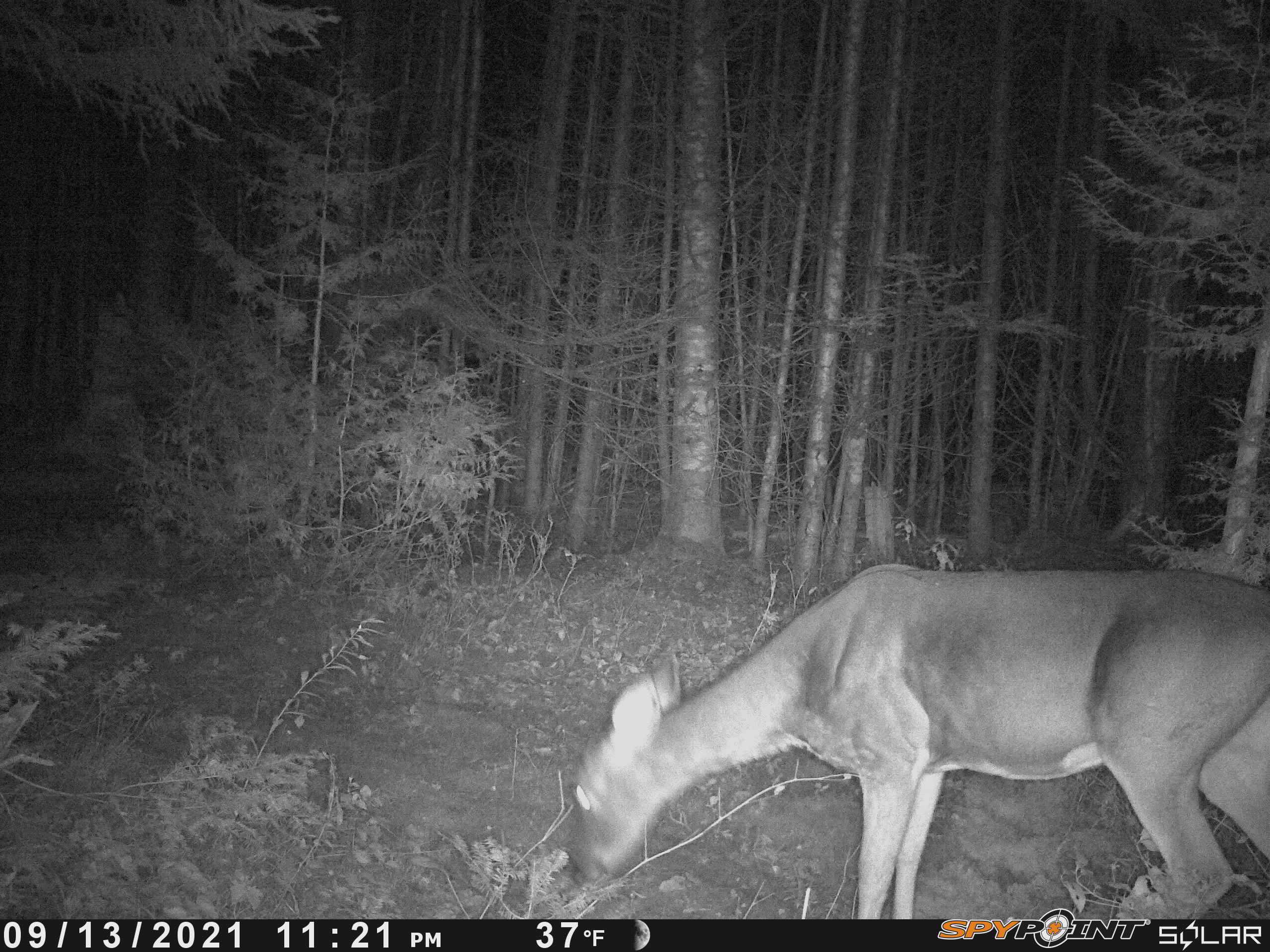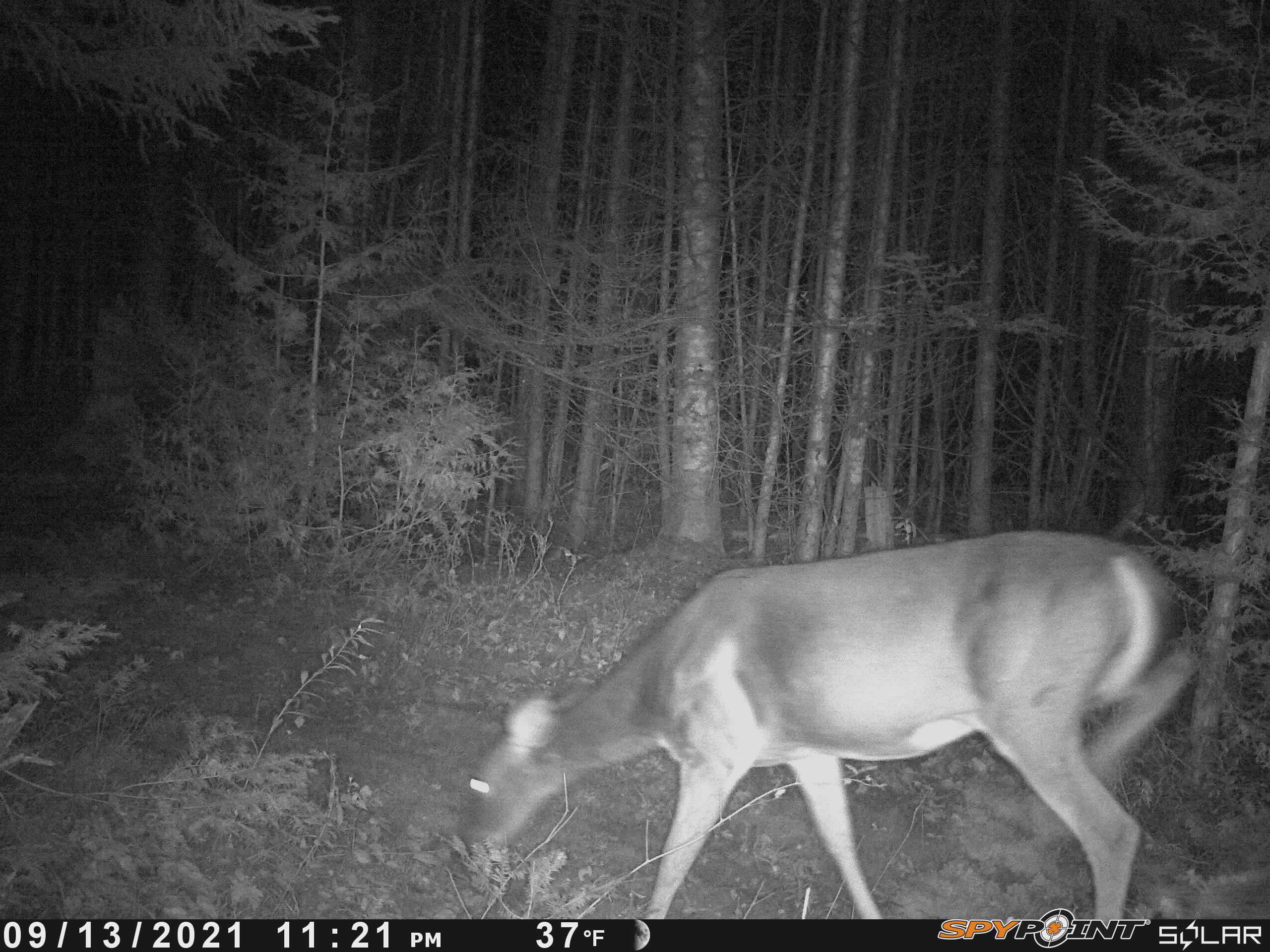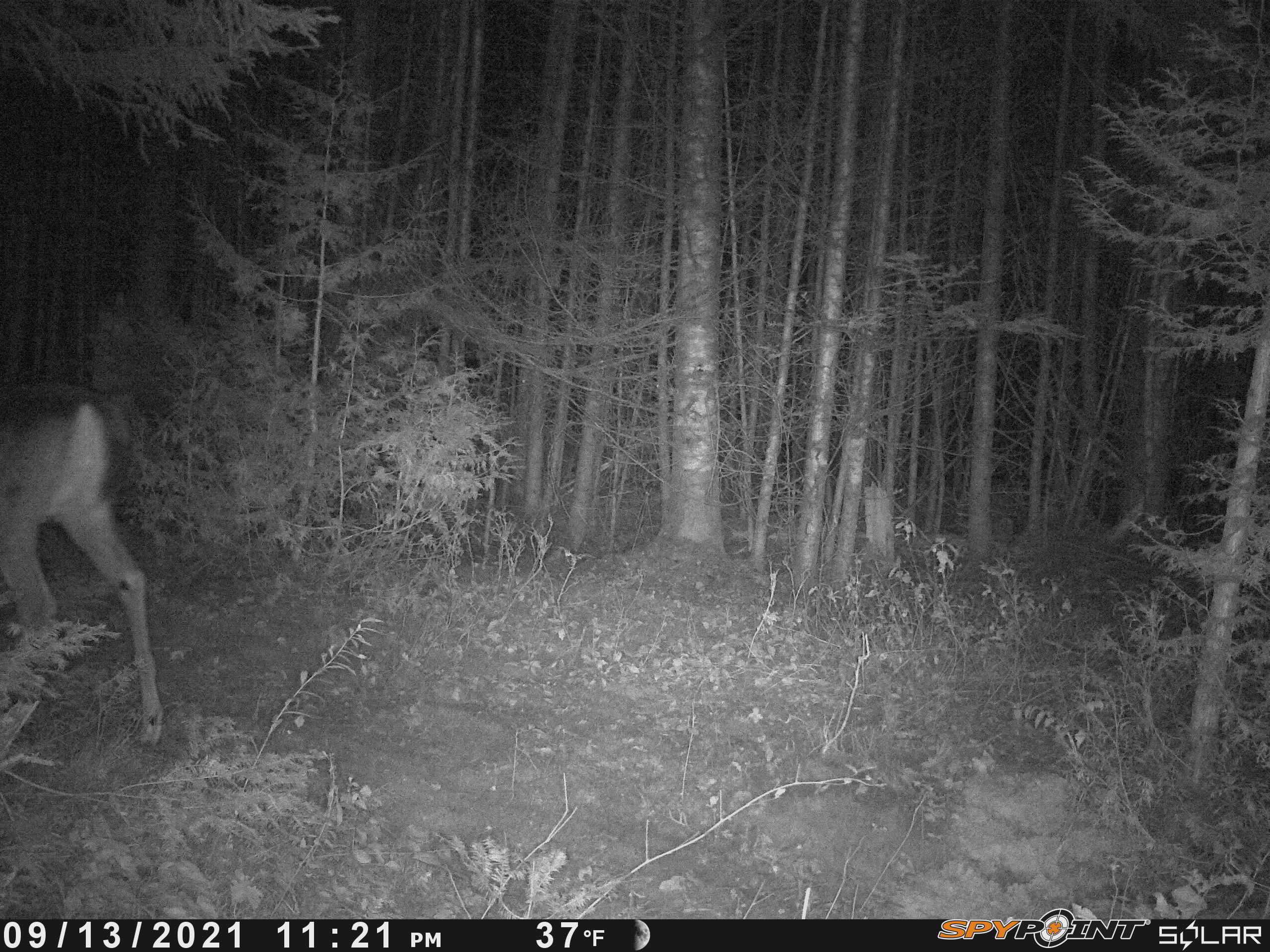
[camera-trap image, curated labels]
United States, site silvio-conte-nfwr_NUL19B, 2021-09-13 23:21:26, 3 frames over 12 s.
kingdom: Animalia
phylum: Chordata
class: Mammalia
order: Artiodactyla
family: Cervidae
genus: Odocoileus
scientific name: Odocoileus virginianus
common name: white-tailed deer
White-tailed deer (Odocoileus virginianus).